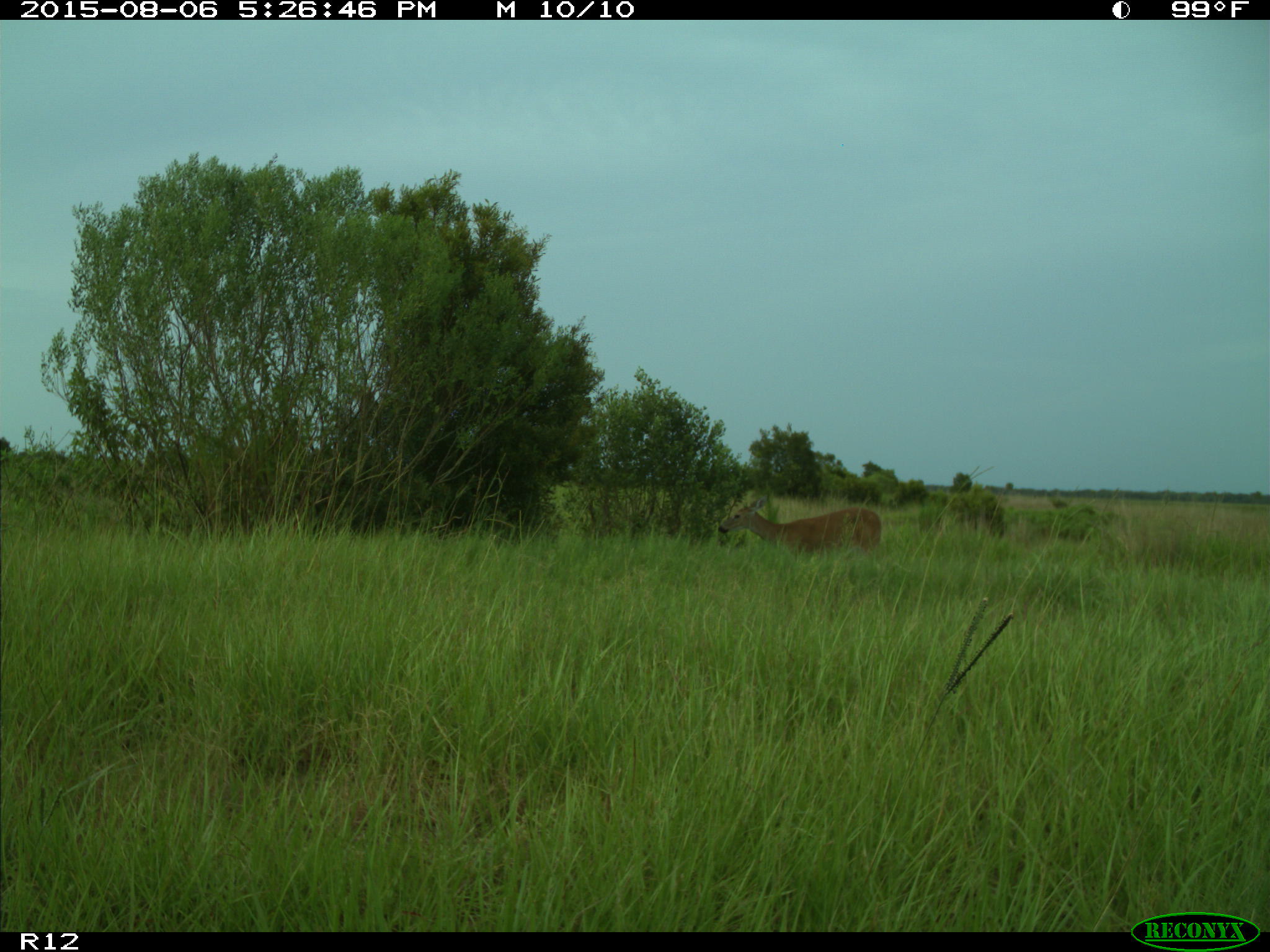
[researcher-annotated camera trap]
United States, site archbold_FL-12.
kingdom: Animalia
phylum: Chordata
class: Mammalia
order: Artiodactyla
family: Cervidae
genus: Odocoileus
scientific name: Odocoileus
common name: deer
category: unidentified deer